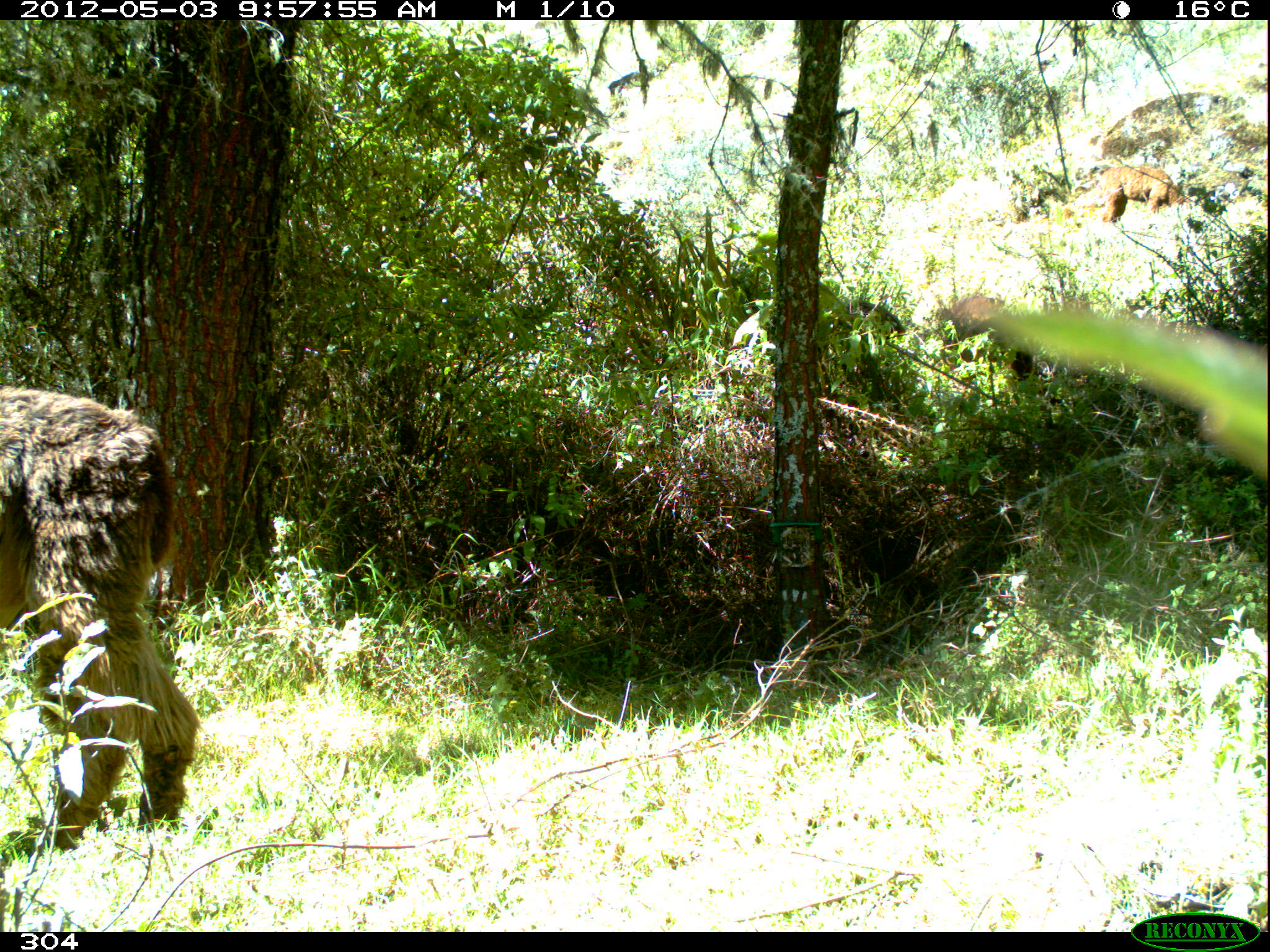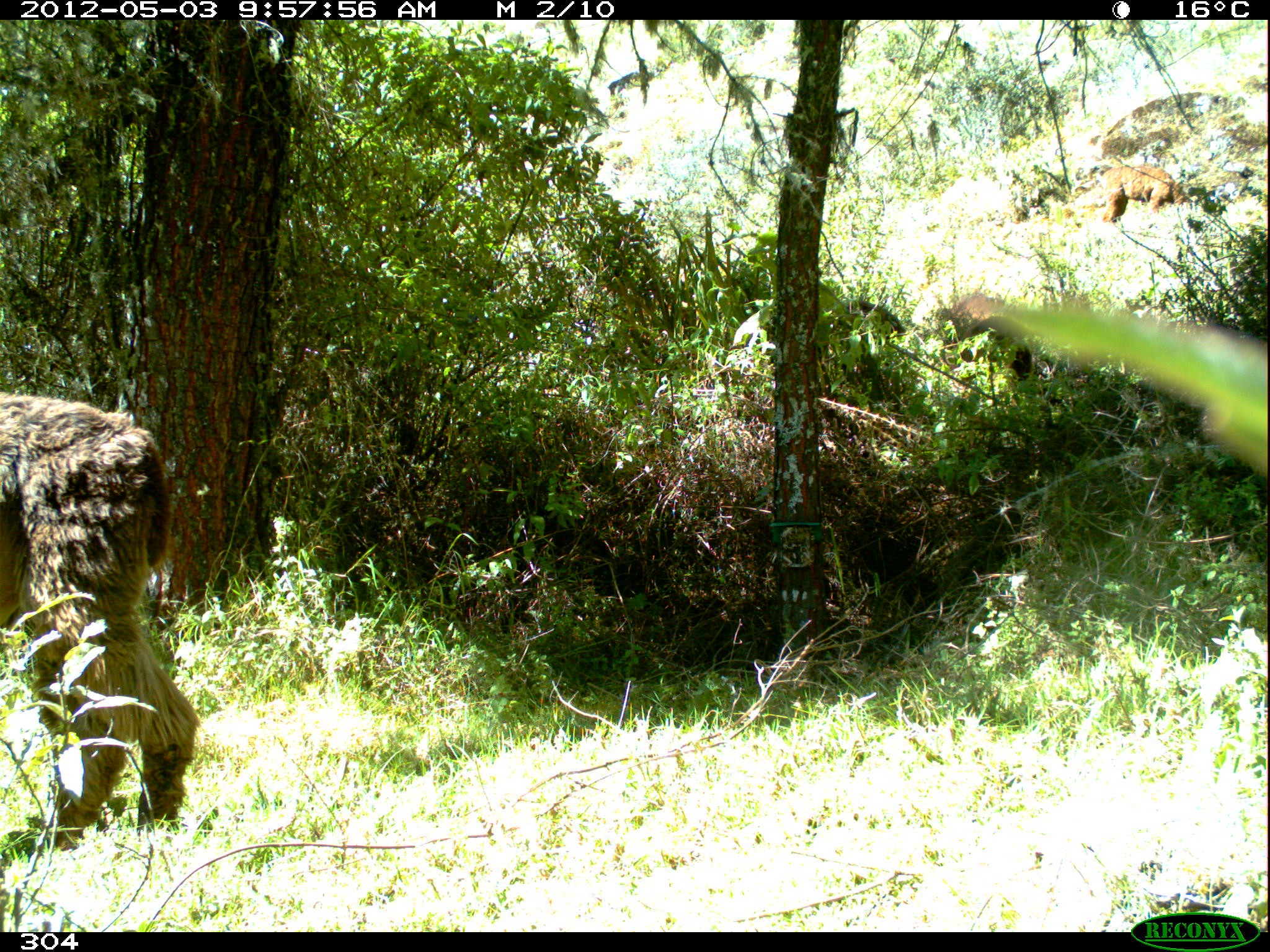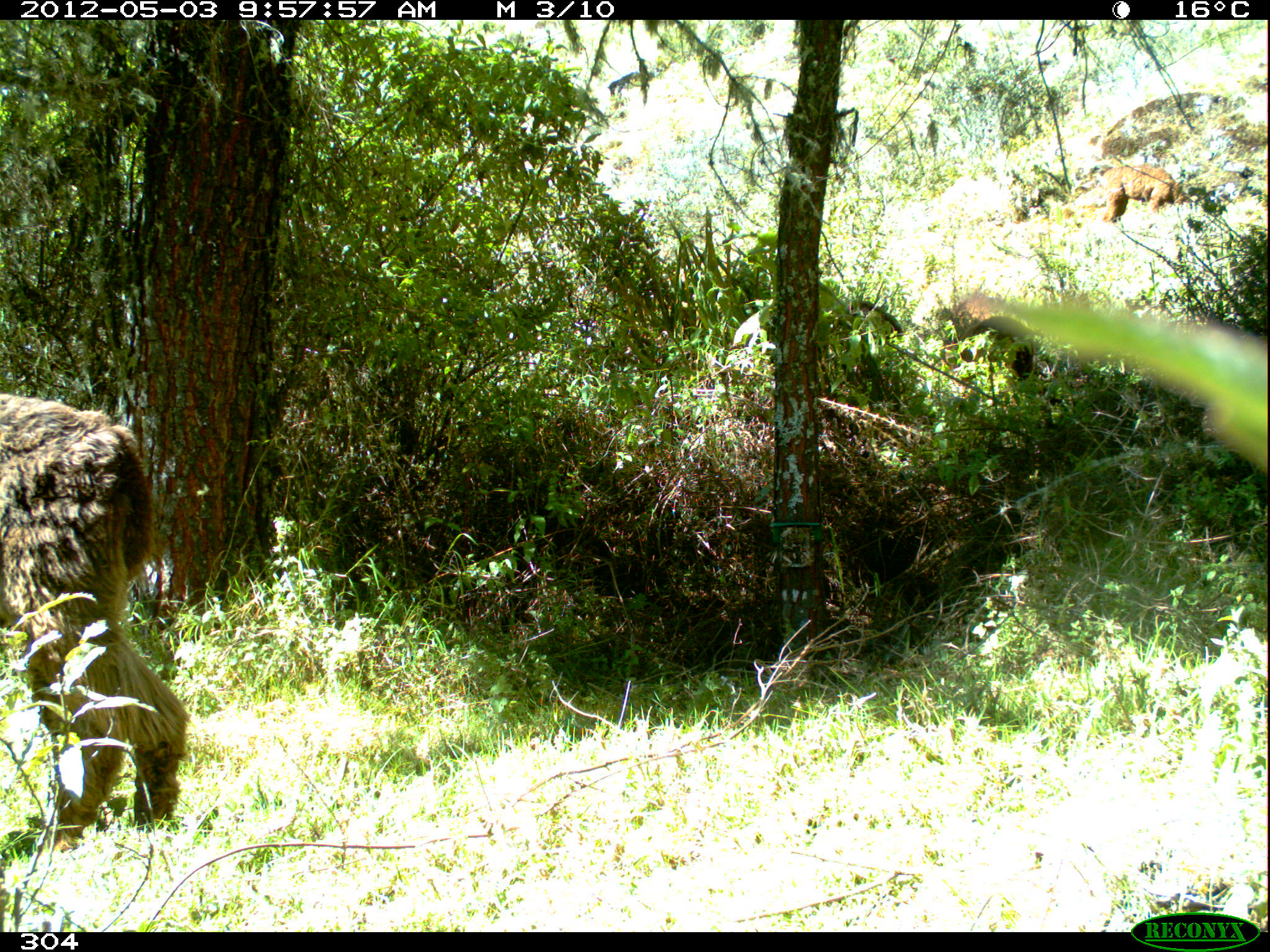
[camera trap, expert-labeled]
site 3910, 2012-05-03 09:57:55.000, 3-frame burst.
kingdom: Animalia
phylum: Chordata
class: Mammalia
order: Artiodactyla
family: Camelidae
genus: Vicugna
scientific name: Vicugna pacos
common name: alpaca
Vicugna pacos (alpaca).